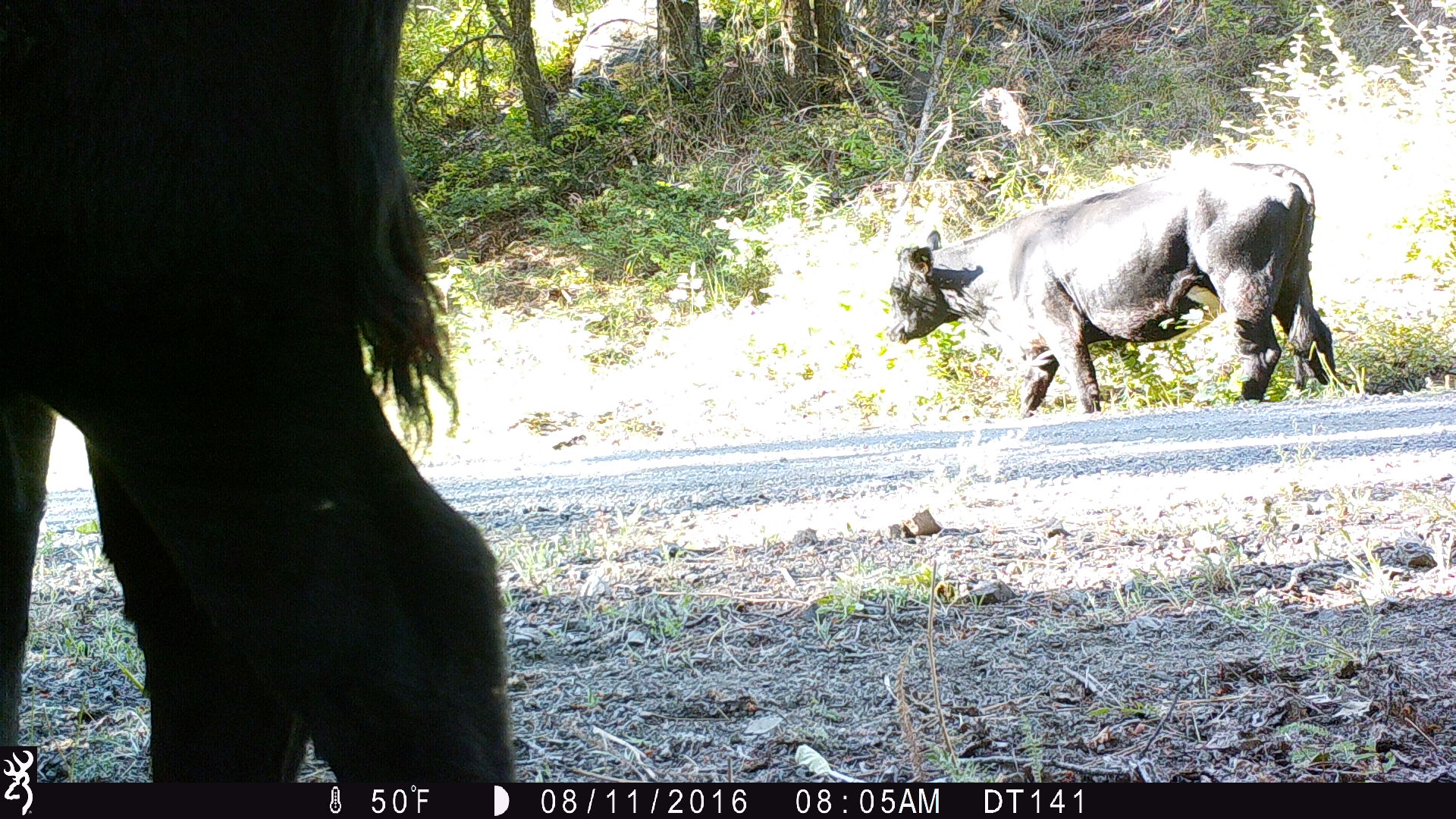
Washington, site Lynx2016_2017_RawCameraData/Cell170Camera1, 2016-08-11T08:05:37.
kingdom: Animalia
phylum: Chordata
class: Mammalia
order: Artiodactyla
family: Bovidae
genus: Bos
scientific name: Bos taurus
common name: domestic cattle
Domestic cattle (Bos taurus). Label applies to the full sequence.